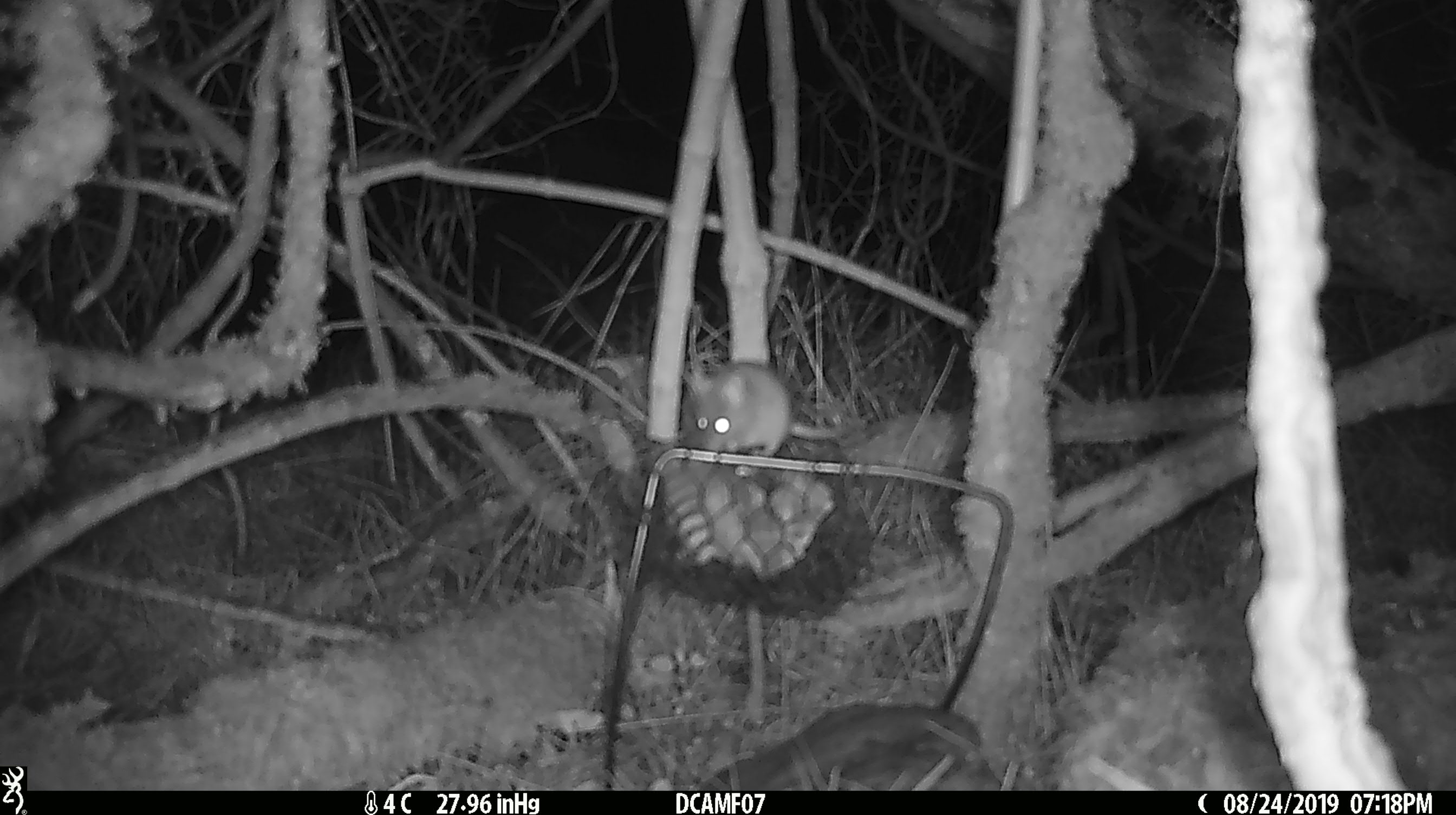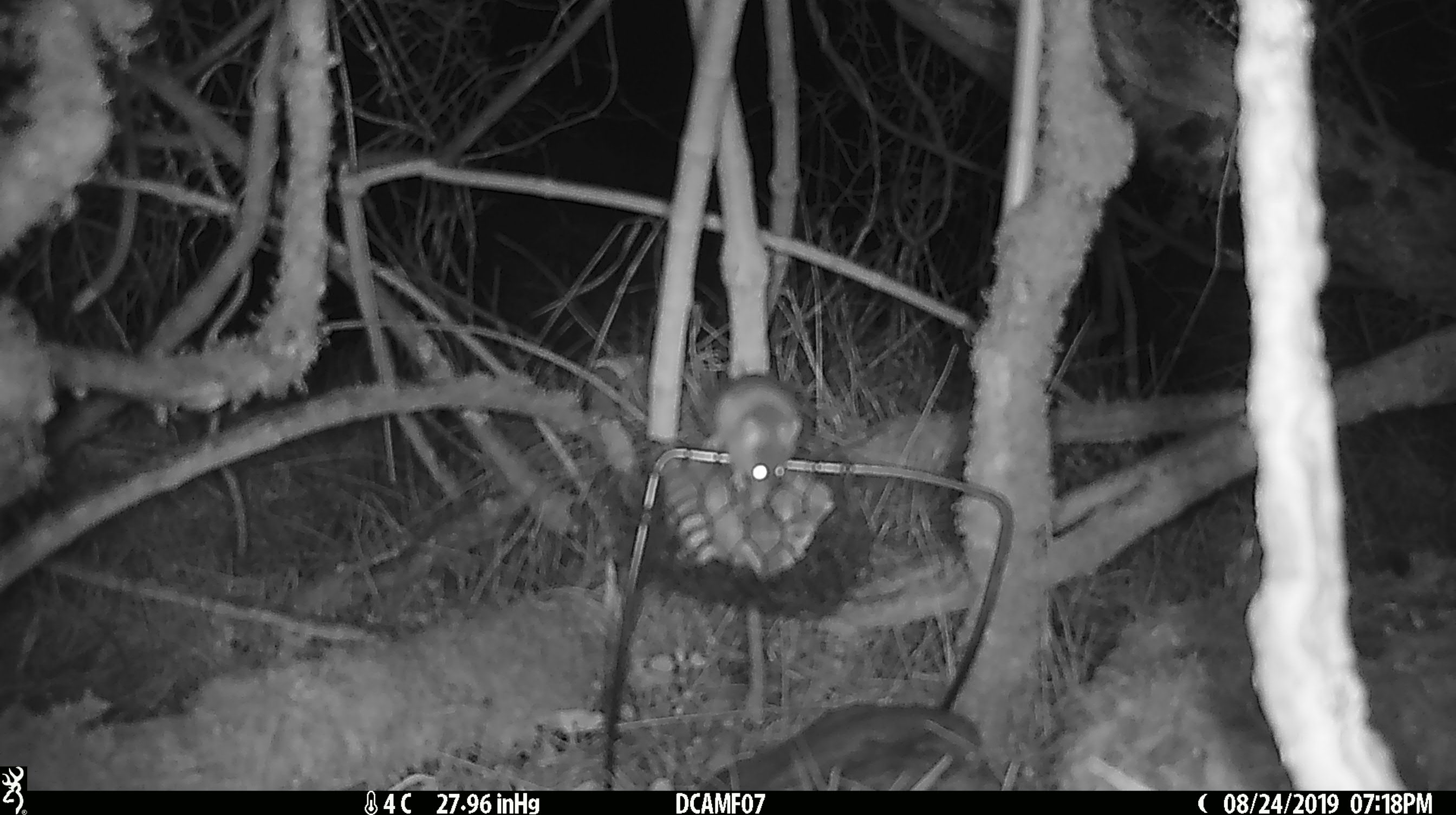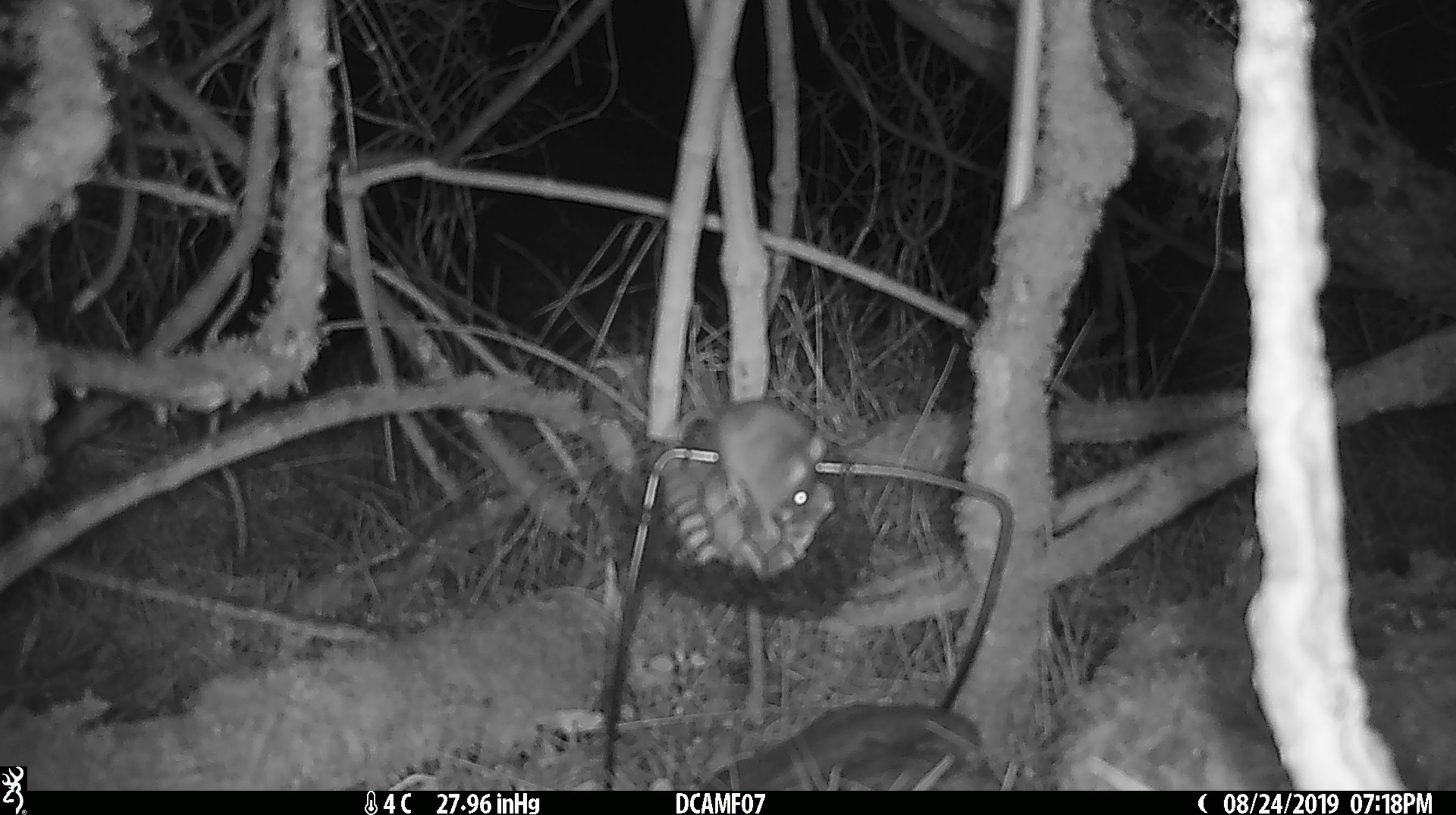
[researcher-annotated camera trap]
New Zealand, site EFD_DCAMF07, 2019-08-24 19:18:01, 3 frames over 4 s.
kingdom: Animalia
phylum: Chordata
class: Mammalia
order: Rodentia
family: Muridae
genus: Mus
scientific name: Mus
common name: mouse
Mouse (Mus).